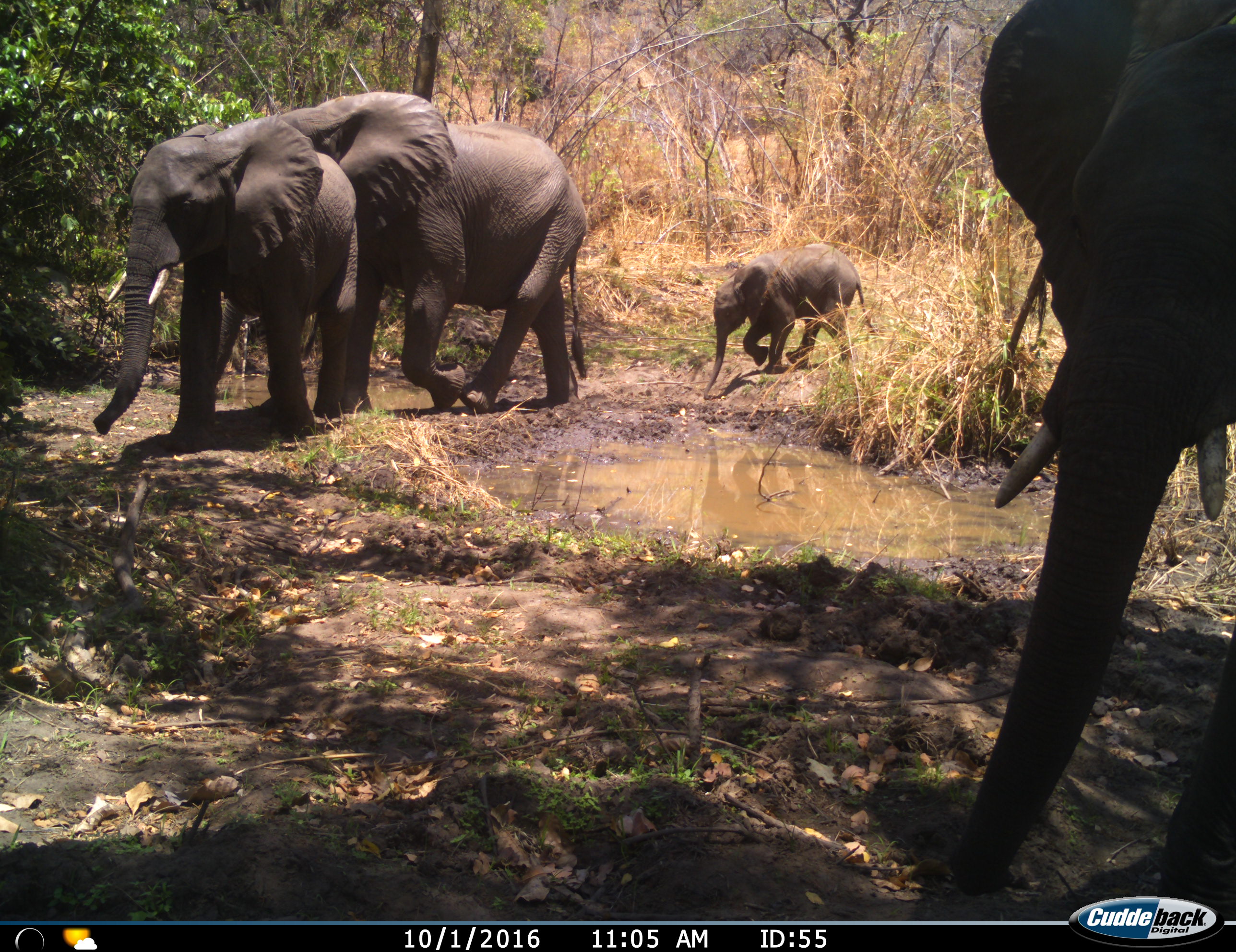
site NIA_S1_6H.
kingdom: Animalia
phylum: Chordata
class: Mammalia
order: Proboscidea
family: Elephantidae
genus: Loxodonta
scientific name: Loxodonta africana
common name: african bush elephant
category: elephant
Elephant (african bush elephant) (Loxodonta africana), count 4. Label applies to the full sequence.